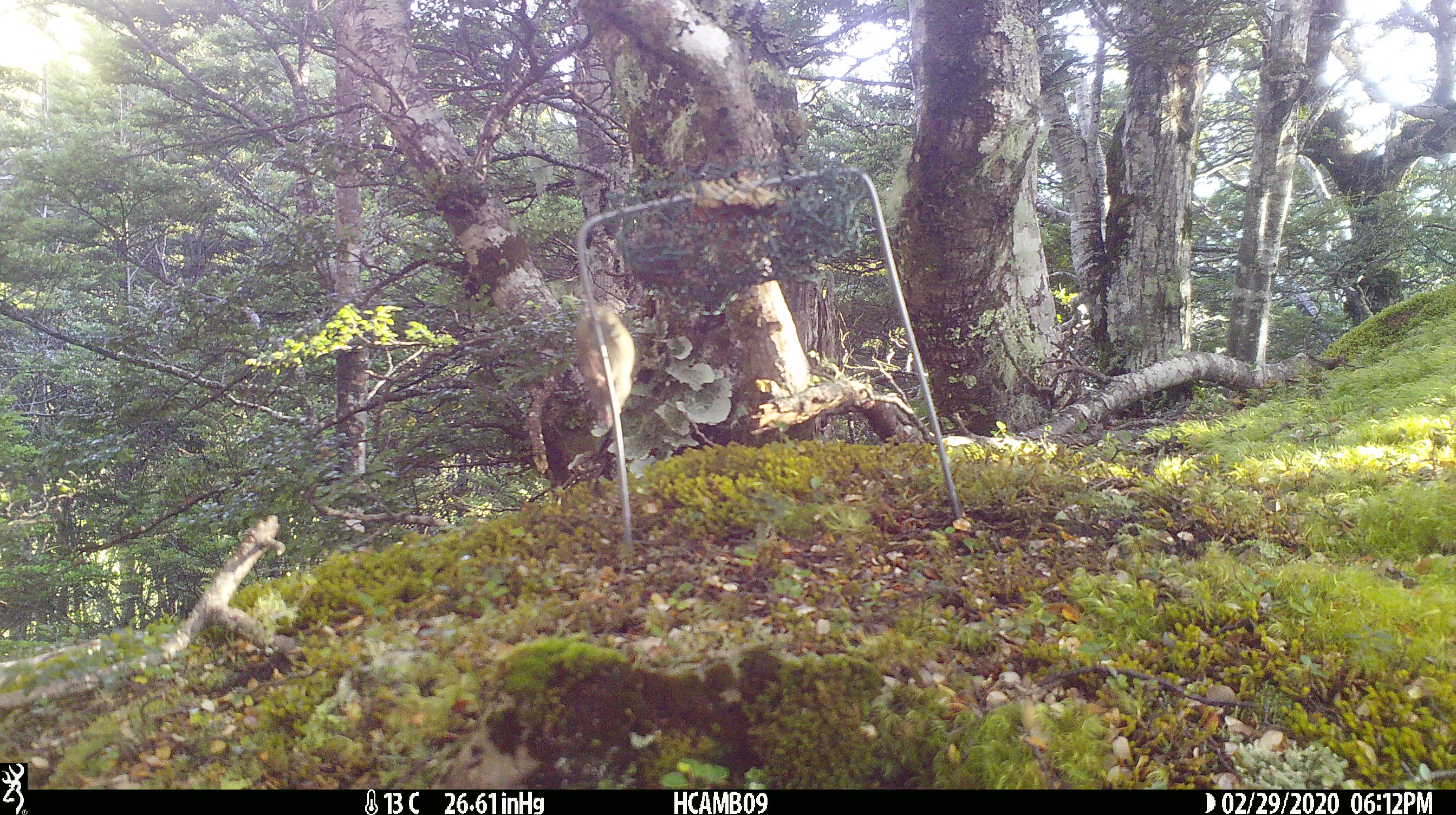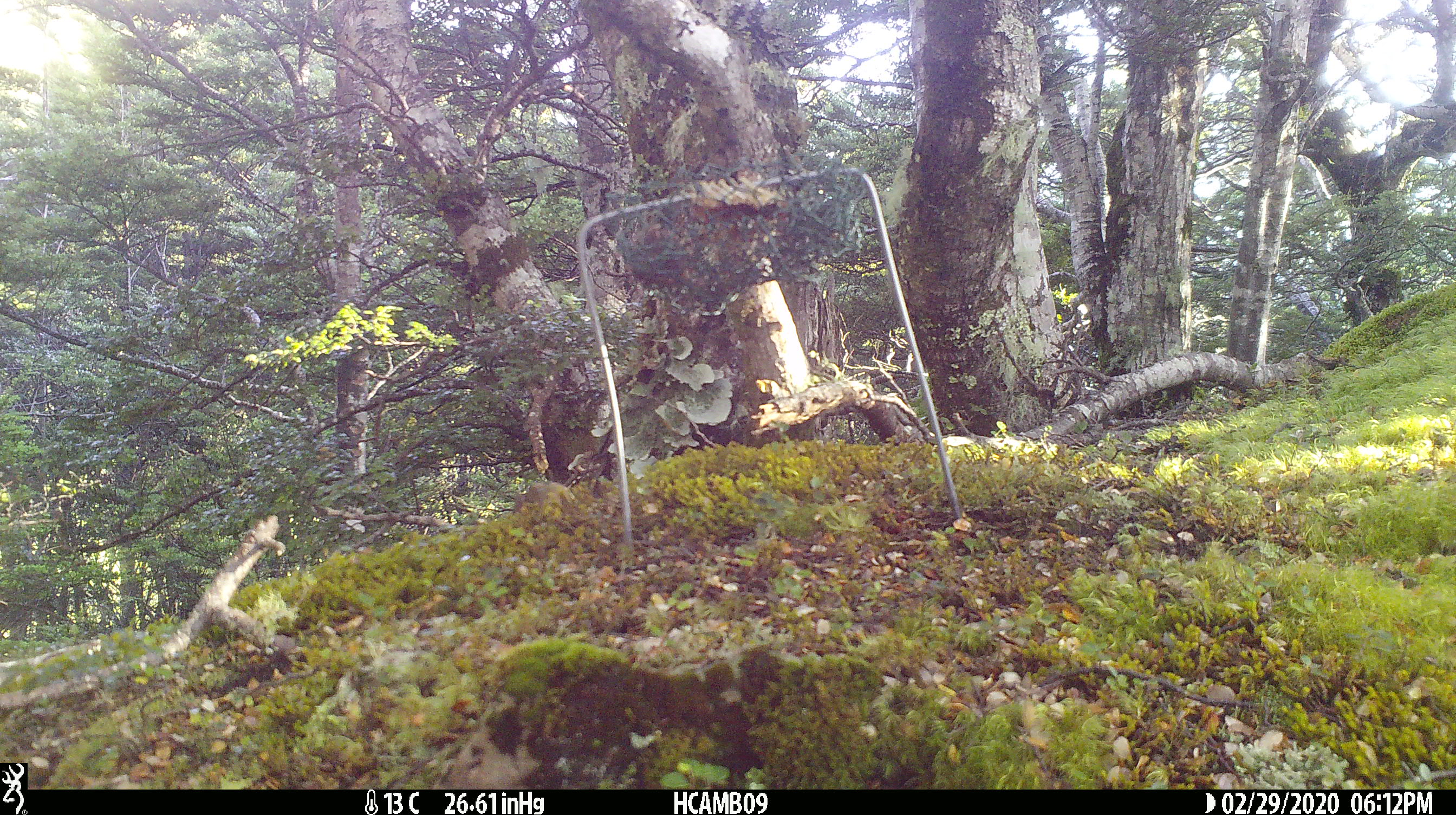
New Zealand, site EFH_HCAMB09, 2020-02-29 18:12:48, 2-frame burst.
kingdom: Animalia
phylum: Chordata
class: Mammalia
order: Rodentia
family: Muridae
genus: Mus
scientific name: Mus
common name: mouse